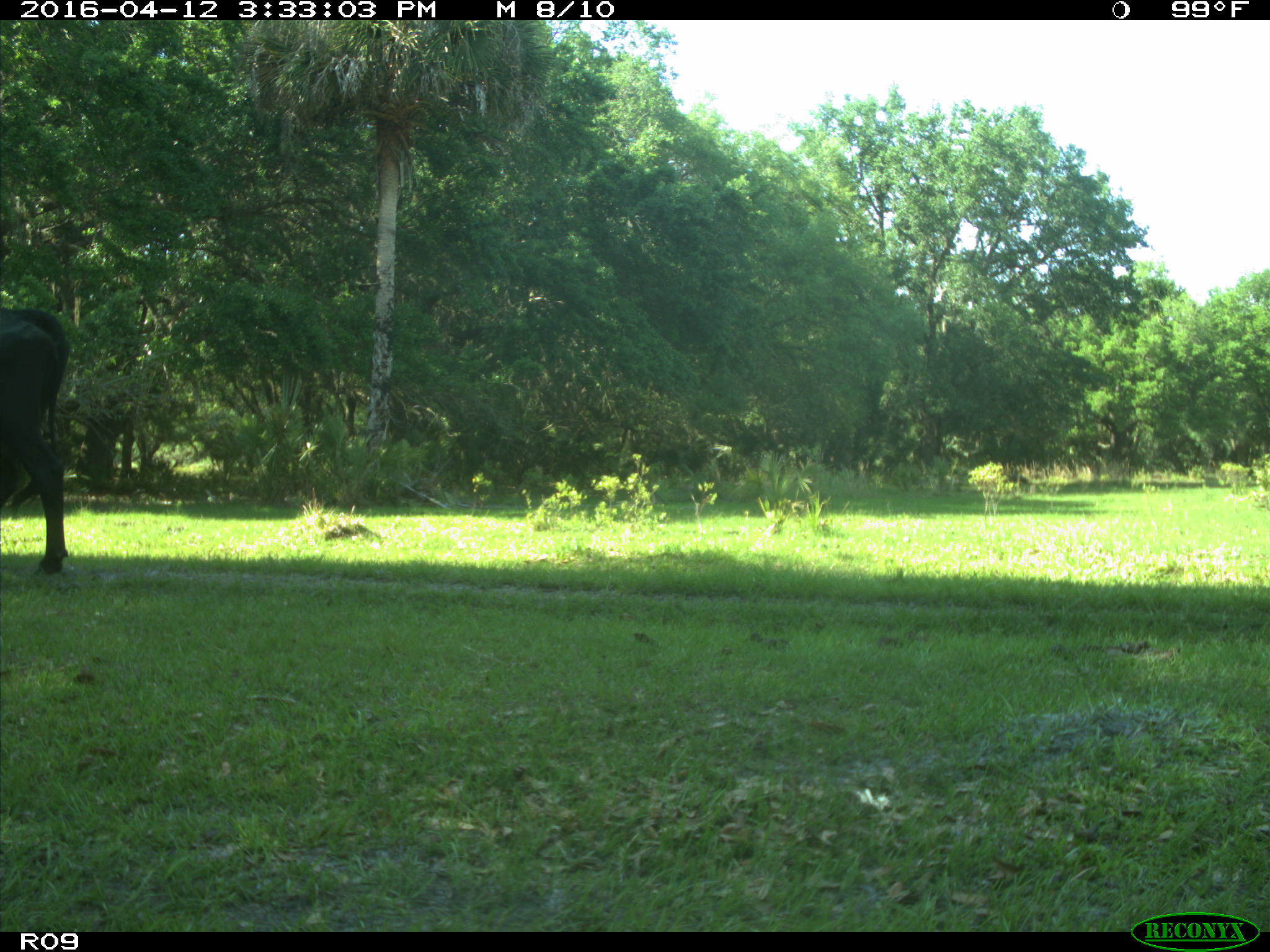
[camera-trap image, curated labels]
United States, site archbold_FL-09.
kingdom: Animalia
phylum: Chordata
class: Mammalia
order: Artiodactyla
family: Bovidae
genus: Bos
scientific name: Bos taurus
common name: domestic cow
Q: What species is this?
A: Bos taurus (domestic cow).